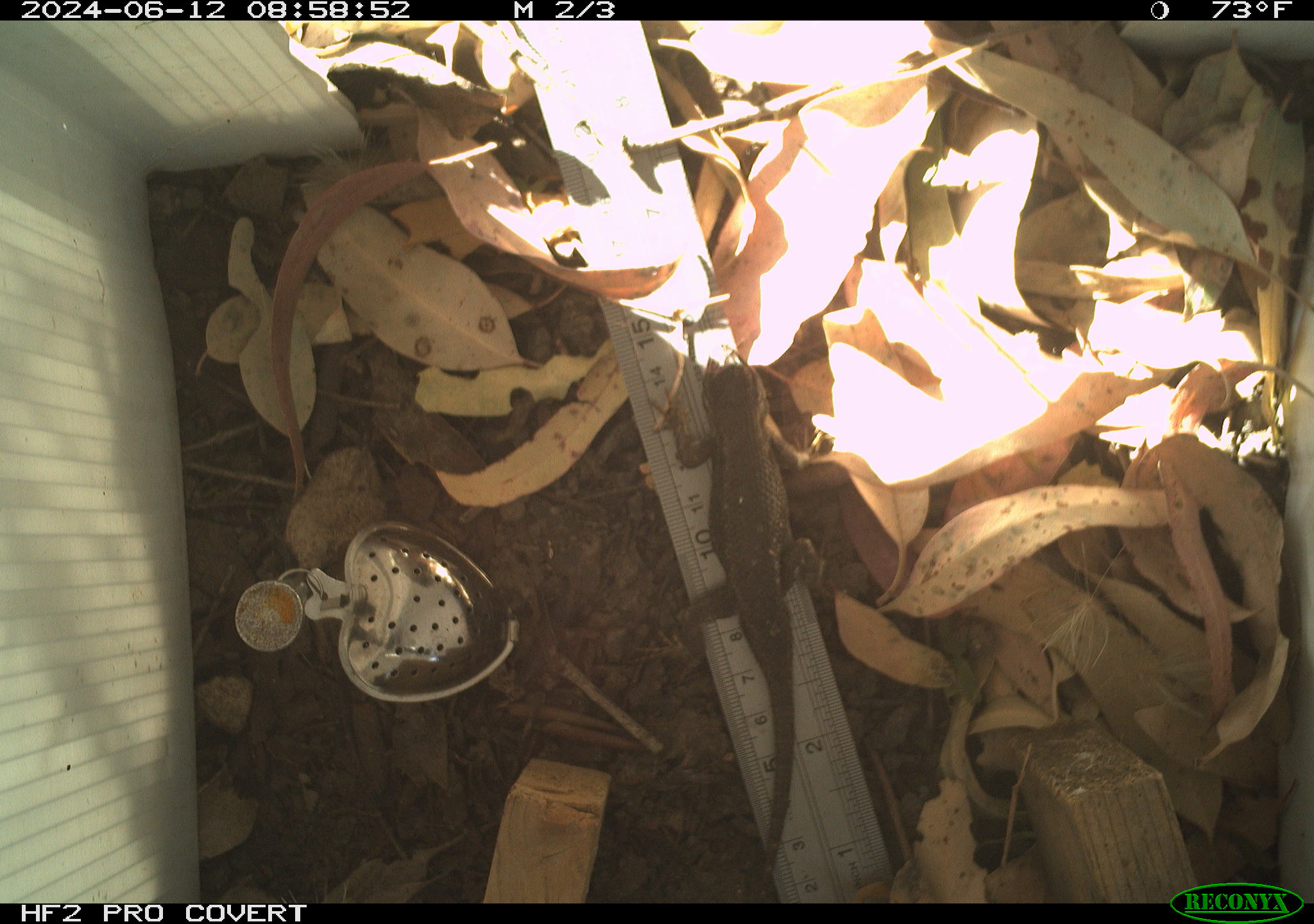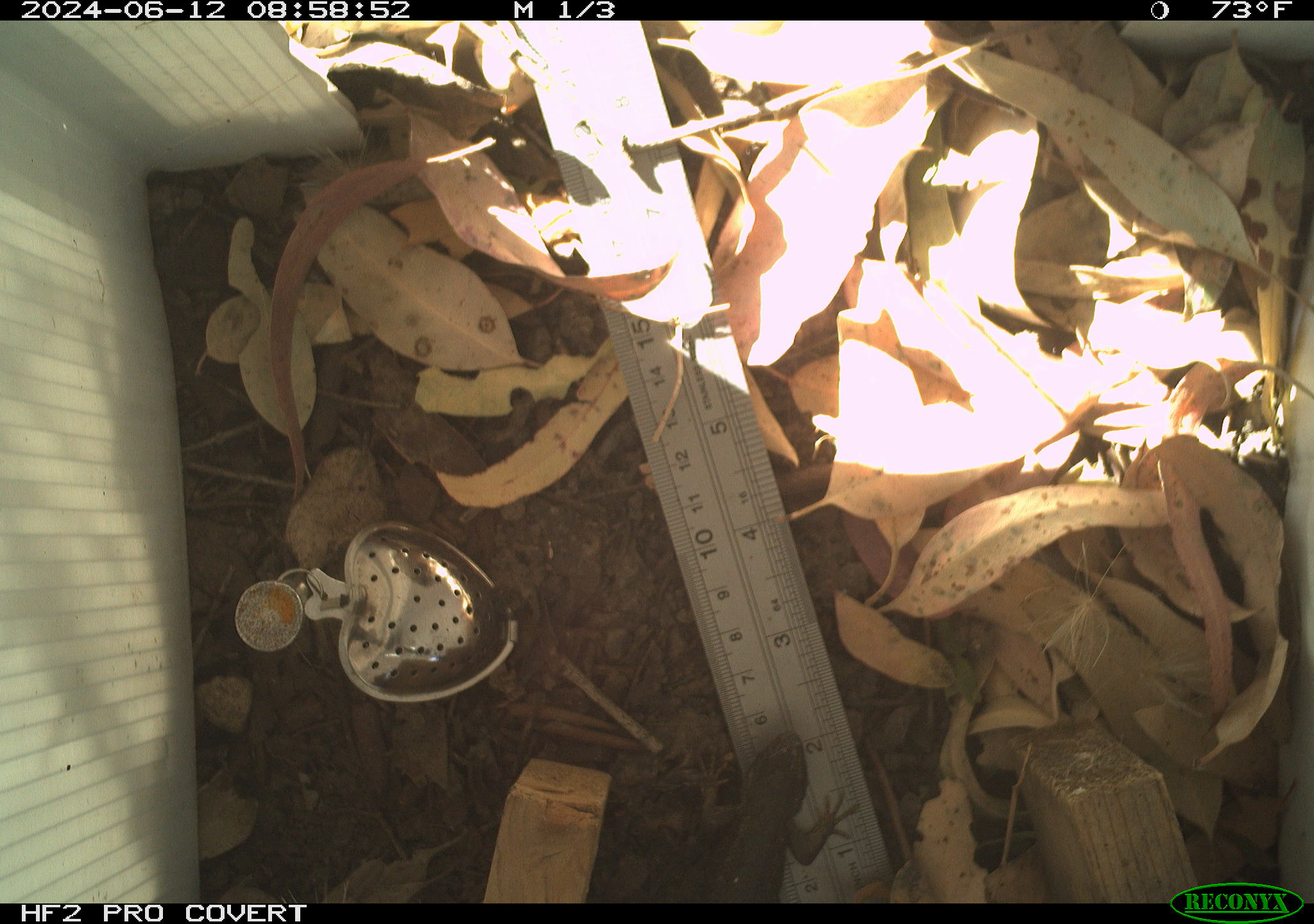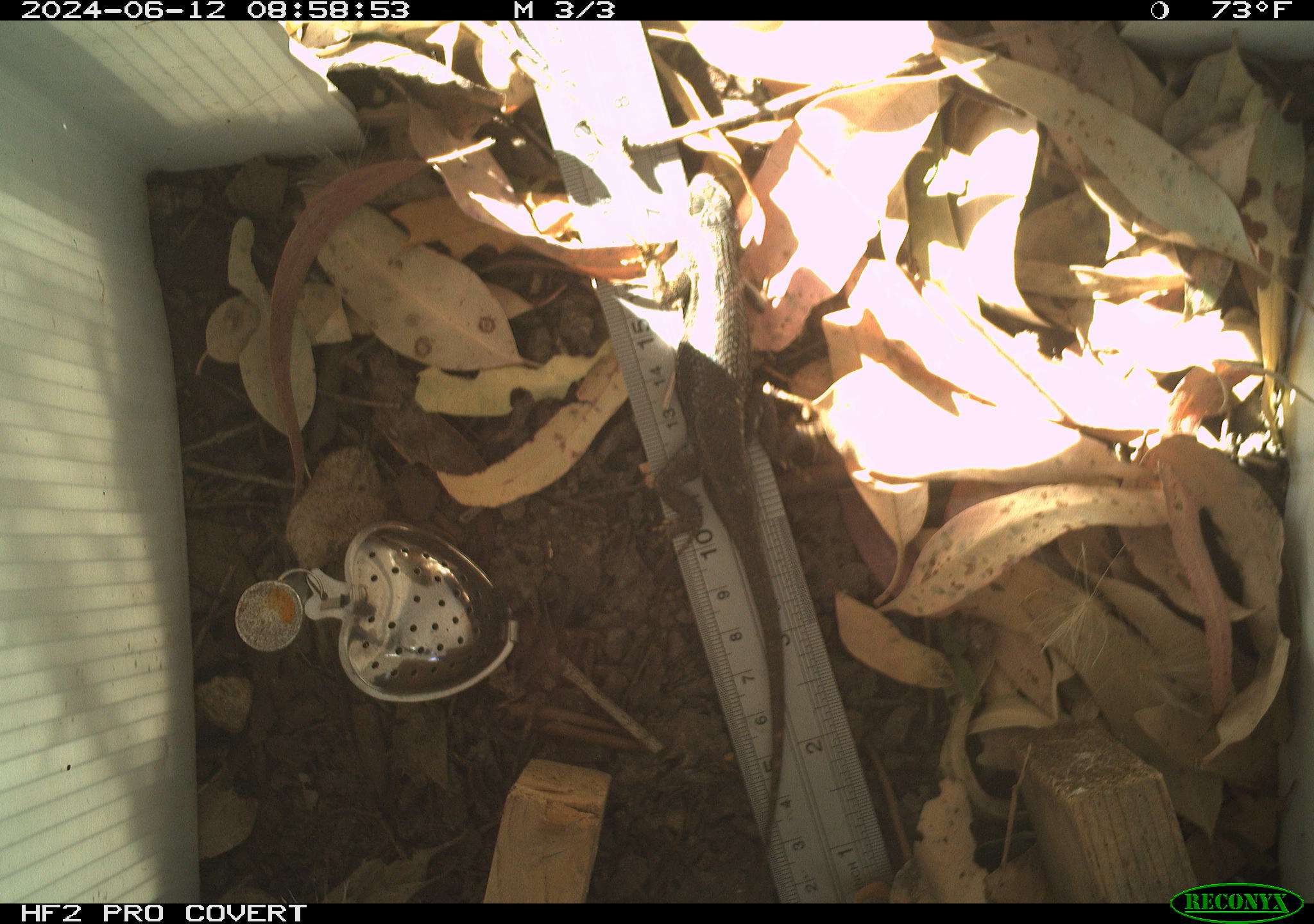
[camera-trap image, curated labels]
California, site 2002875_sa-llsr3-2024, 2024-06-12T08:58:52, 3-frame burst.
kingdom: Animalia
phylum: Chordata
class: Reptilia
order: Squamata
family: Phrynosomatidae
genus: Sceloporus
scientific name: Sceloporus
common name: spiny lizards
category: sceloporus species